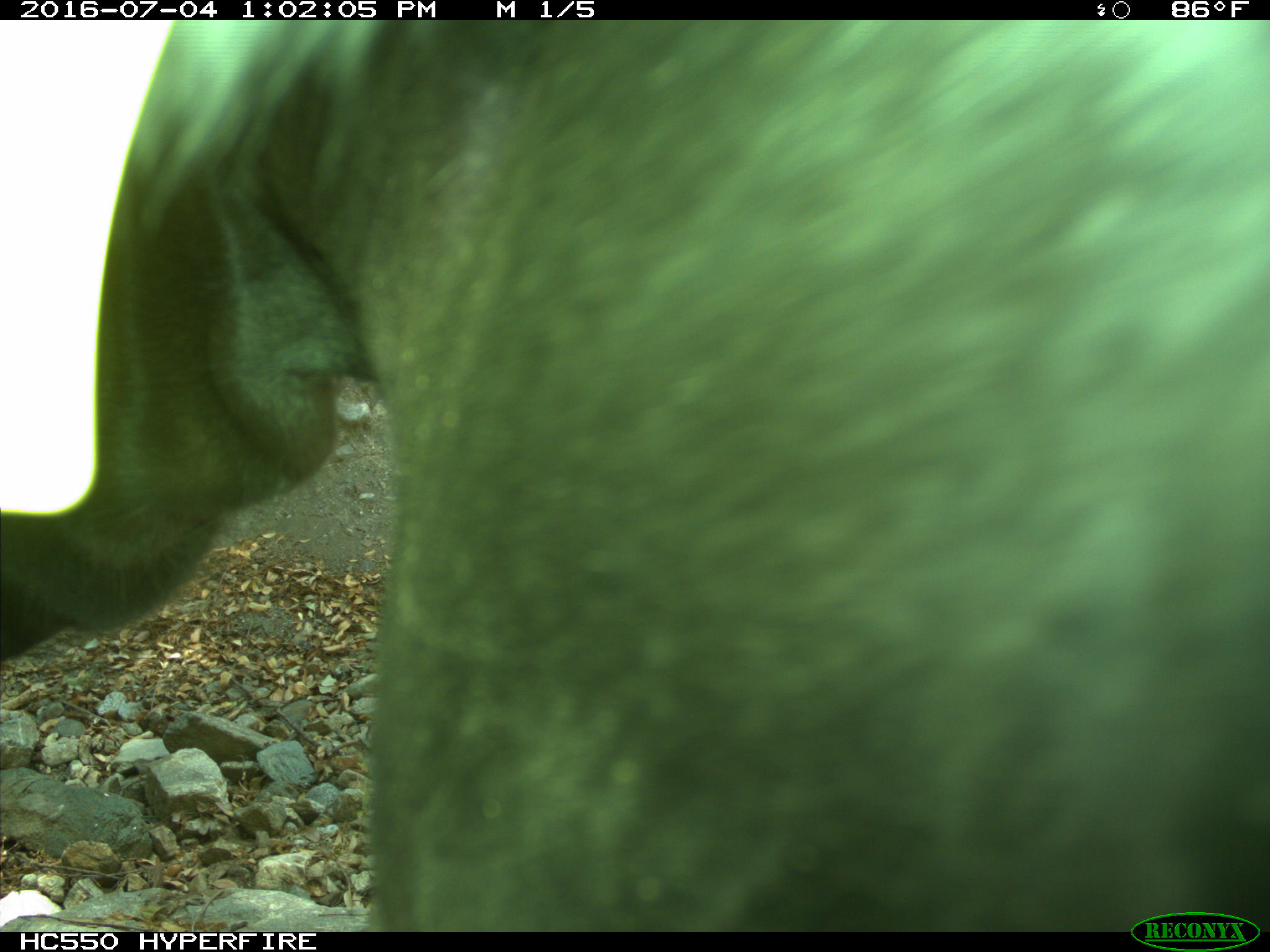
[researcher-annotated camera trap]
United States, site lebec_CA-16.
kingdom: Animalia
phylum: Chordata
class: Mammalia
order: Artiodactyla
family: Bovidae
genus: Bos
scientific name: Bos taurus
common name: domestic cow